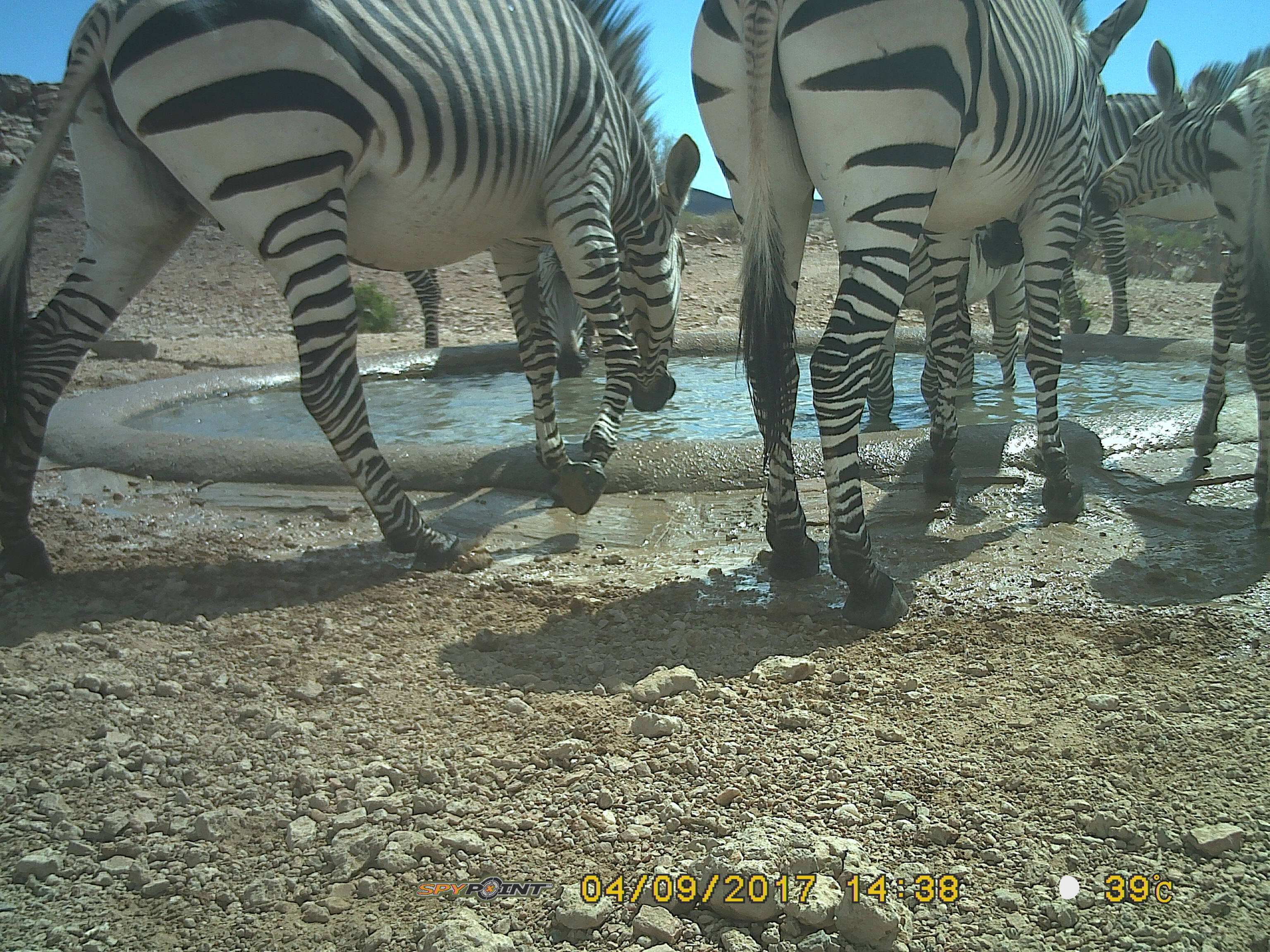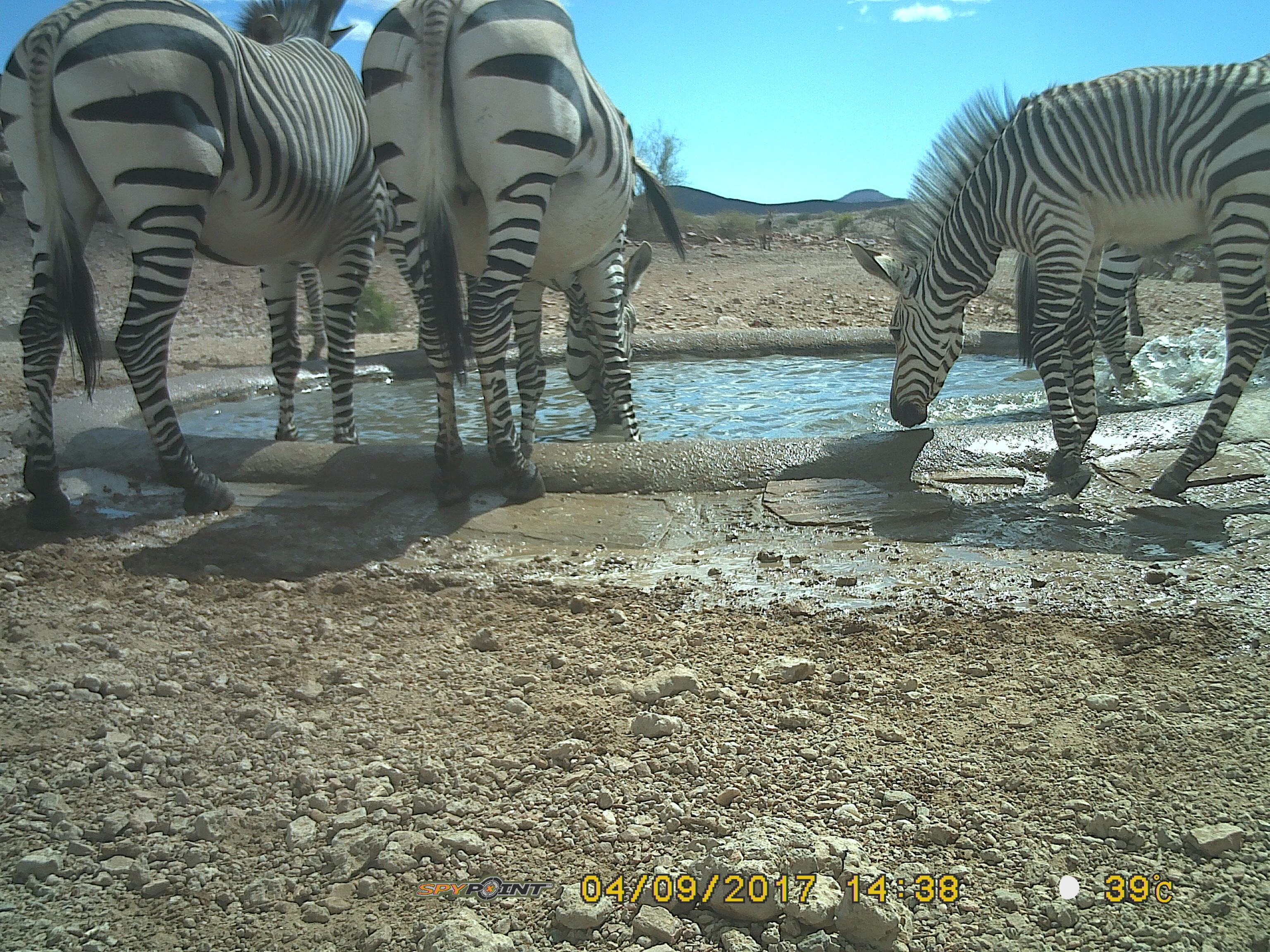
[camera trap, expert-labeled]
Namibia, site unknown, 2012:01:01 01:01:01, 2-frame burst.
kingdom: Animalia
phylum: Chordata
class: Mammalia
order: Perissodactyla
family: Equidae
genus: Equus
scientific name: Equus zebra hartmannae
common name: hartmann's mountain zebra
Equus zebra hartmannae (hartmann's mountain zebra).